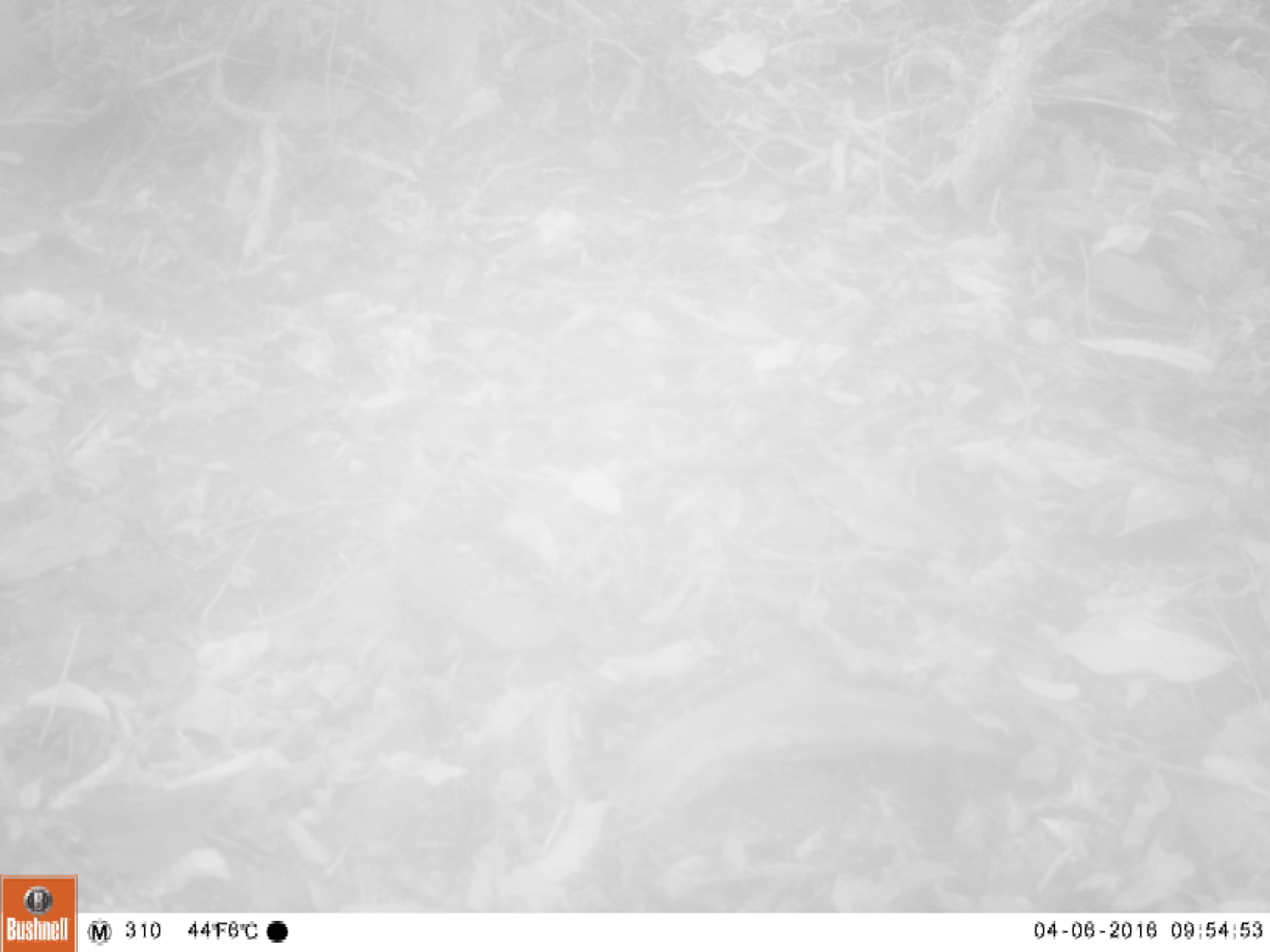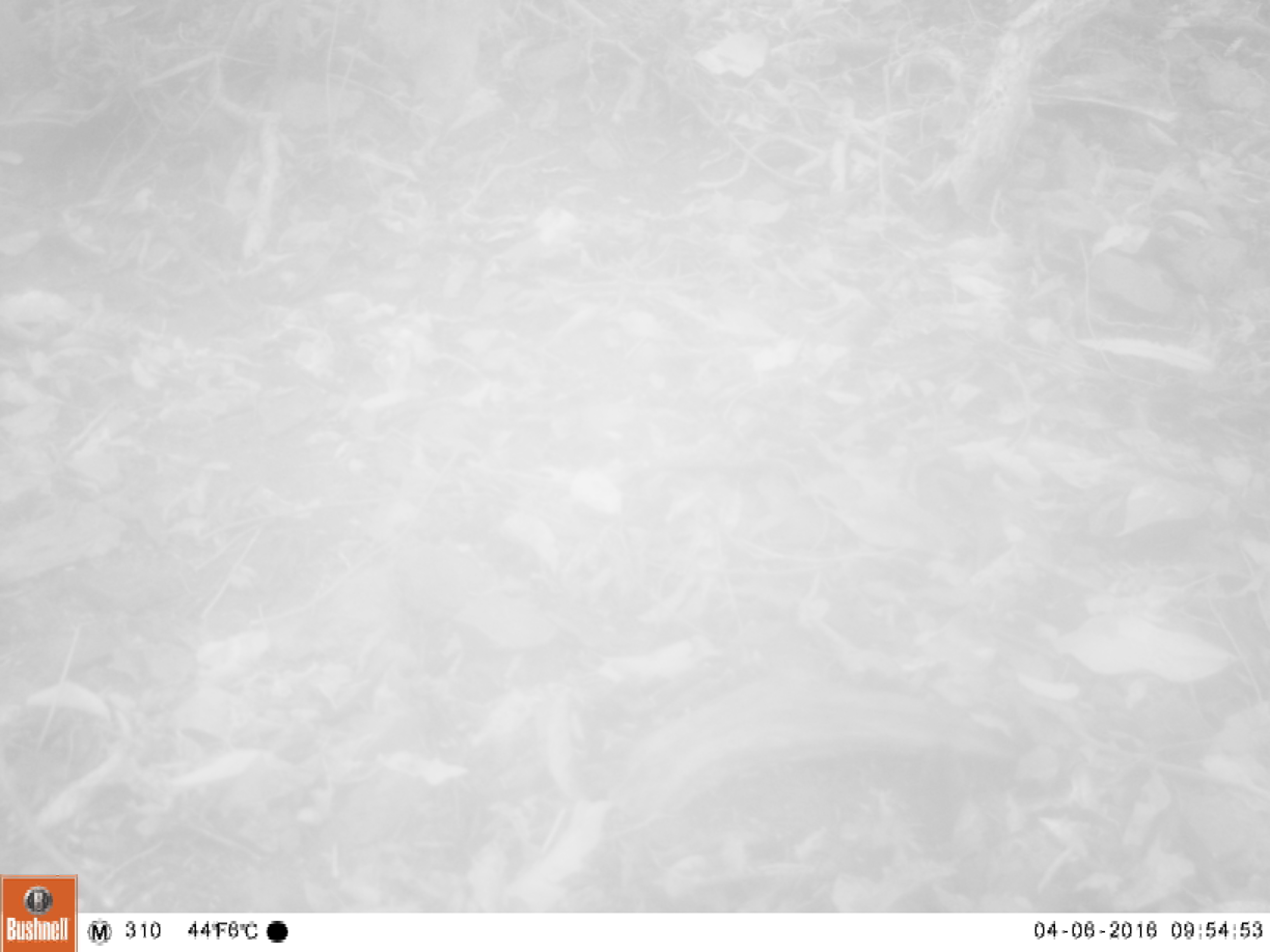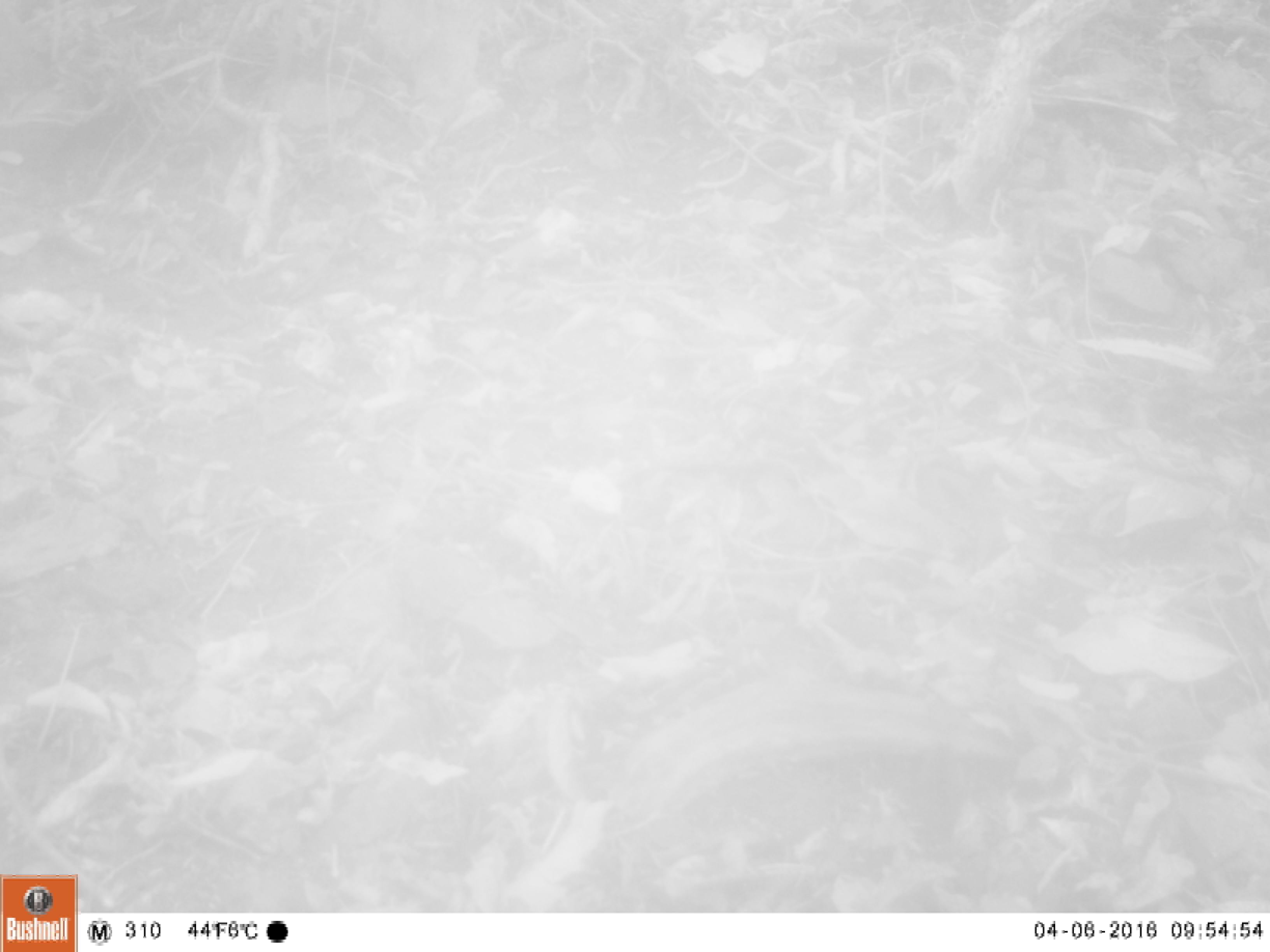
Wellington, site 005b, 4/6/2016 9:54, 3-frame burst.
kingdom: Animalia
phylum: Chordata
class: Aves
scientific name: Aves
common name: bird